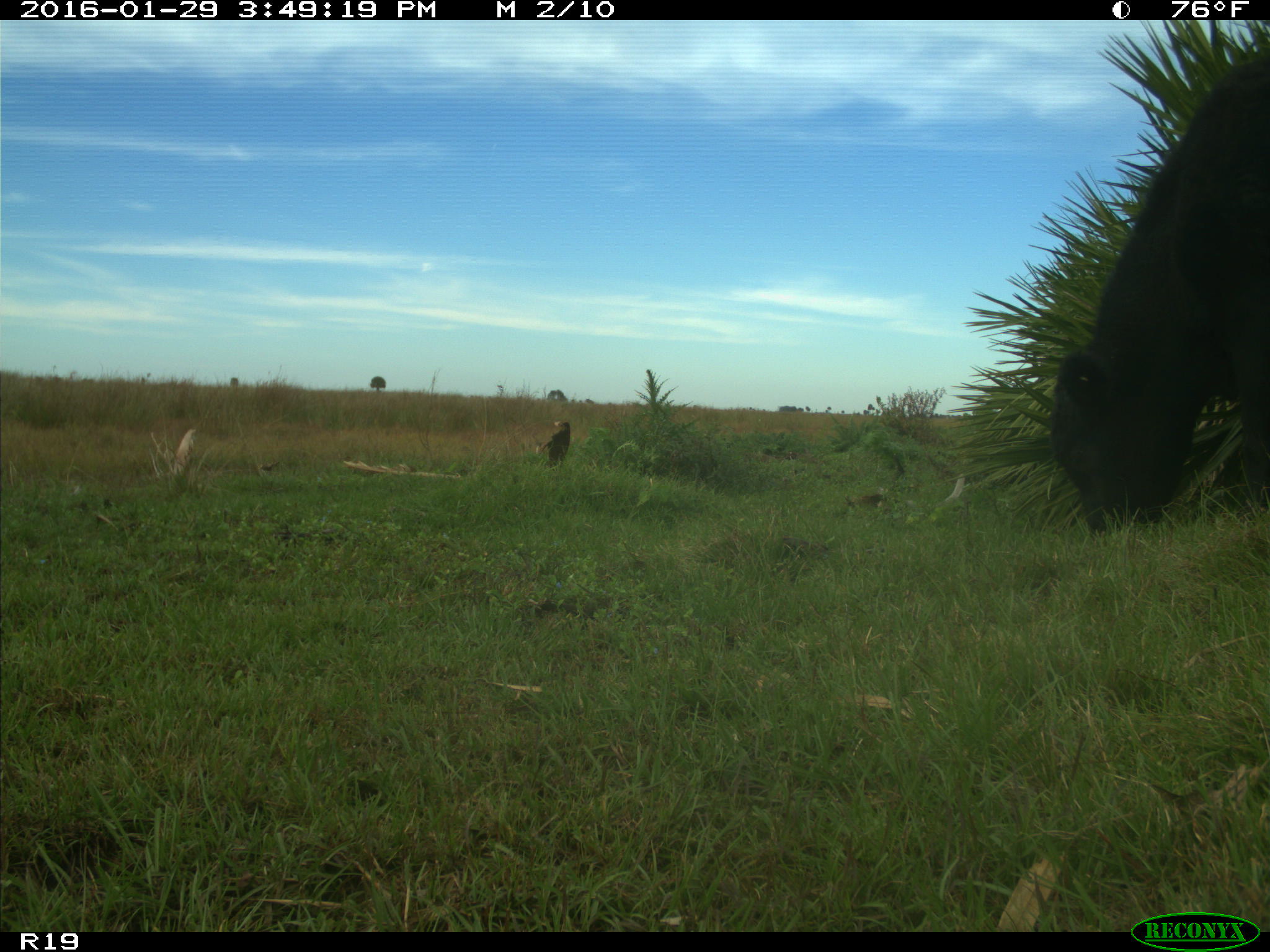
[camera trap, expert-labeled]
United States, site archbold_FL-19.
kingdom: Animalia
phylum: Chordata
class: Mammalia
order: Artiodactyla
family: Bovidae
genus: Bos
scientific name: Bos taurus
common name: domestic cow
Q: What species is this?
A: Bos taurus (domestic cow).